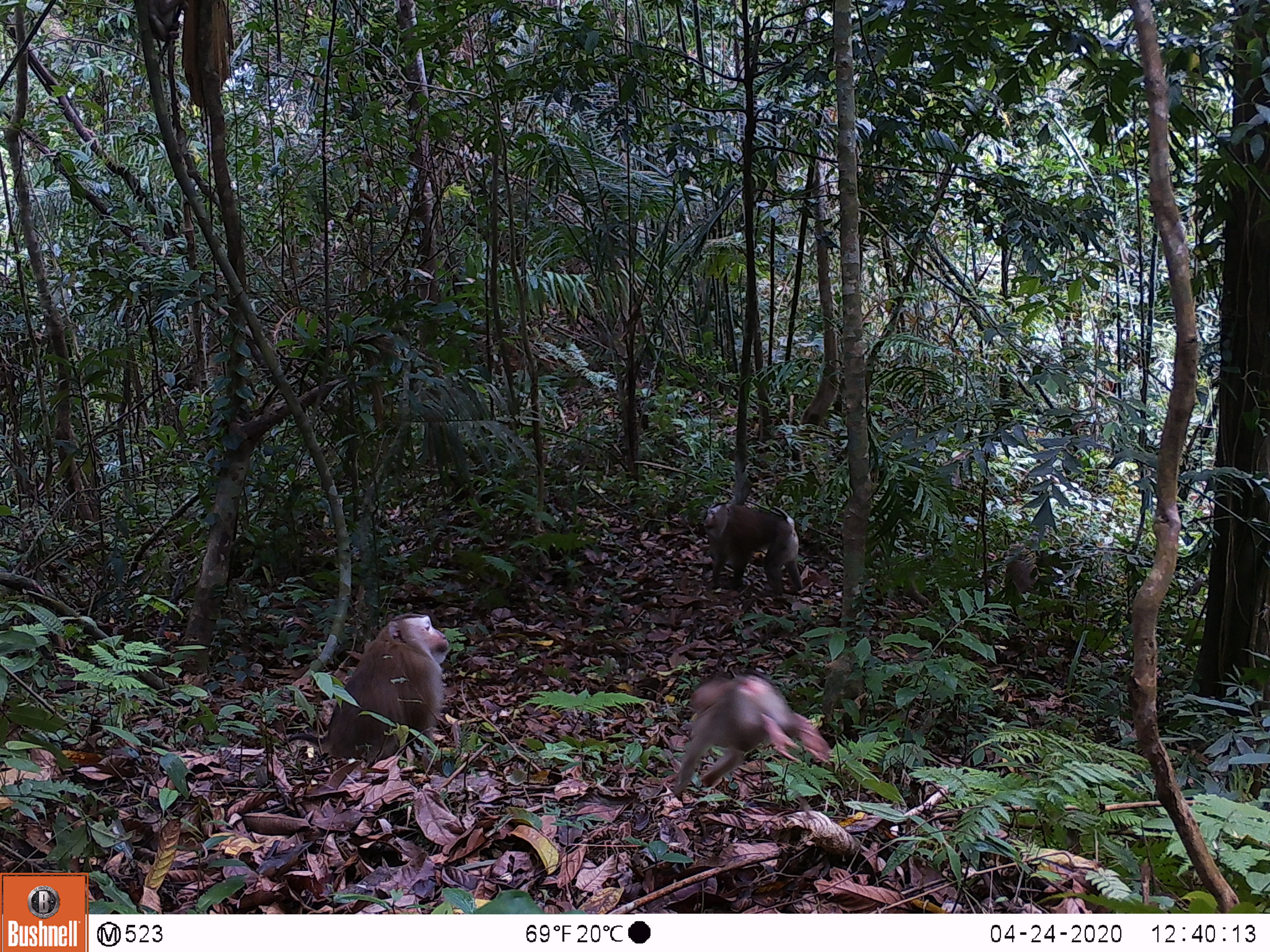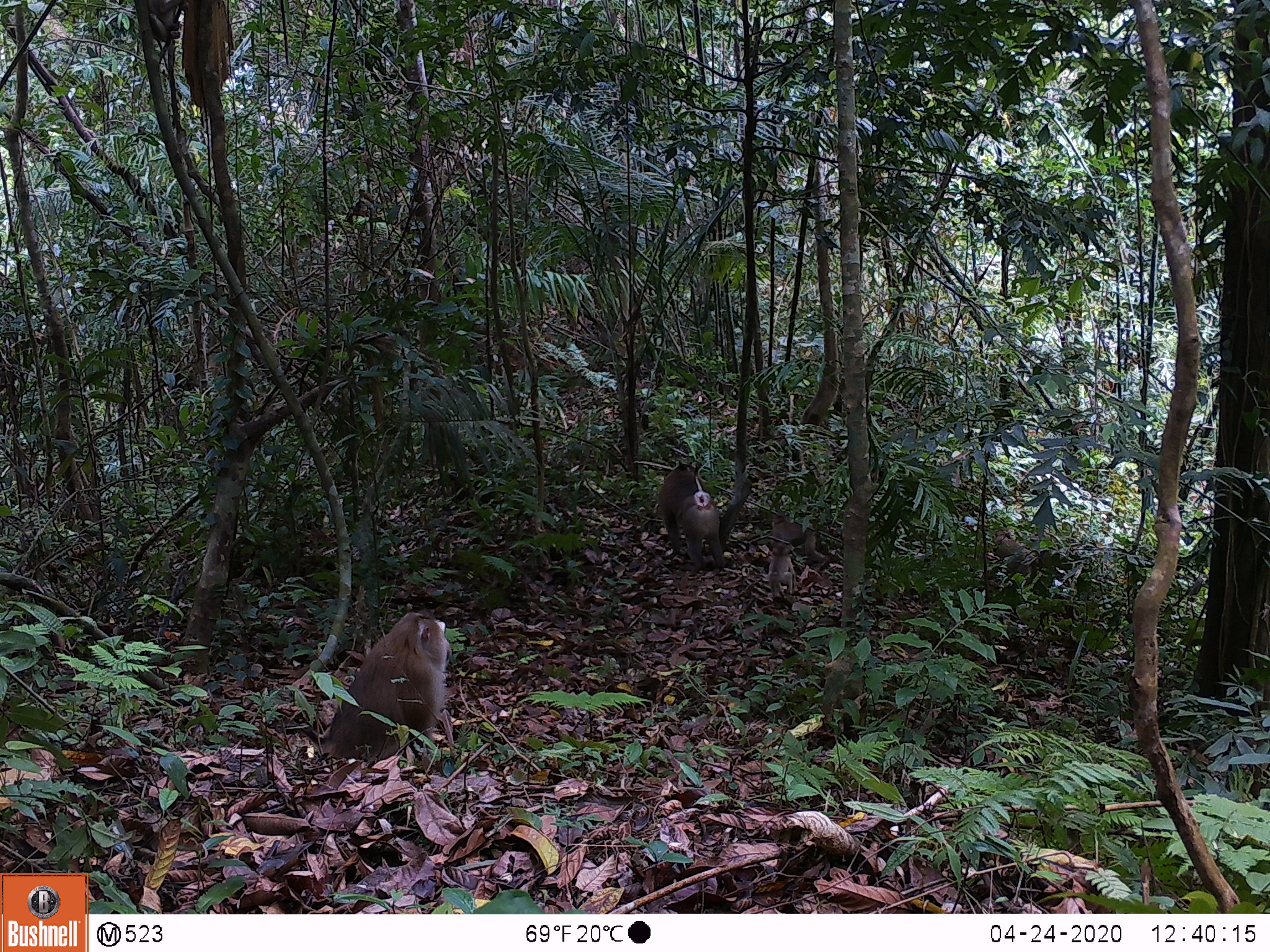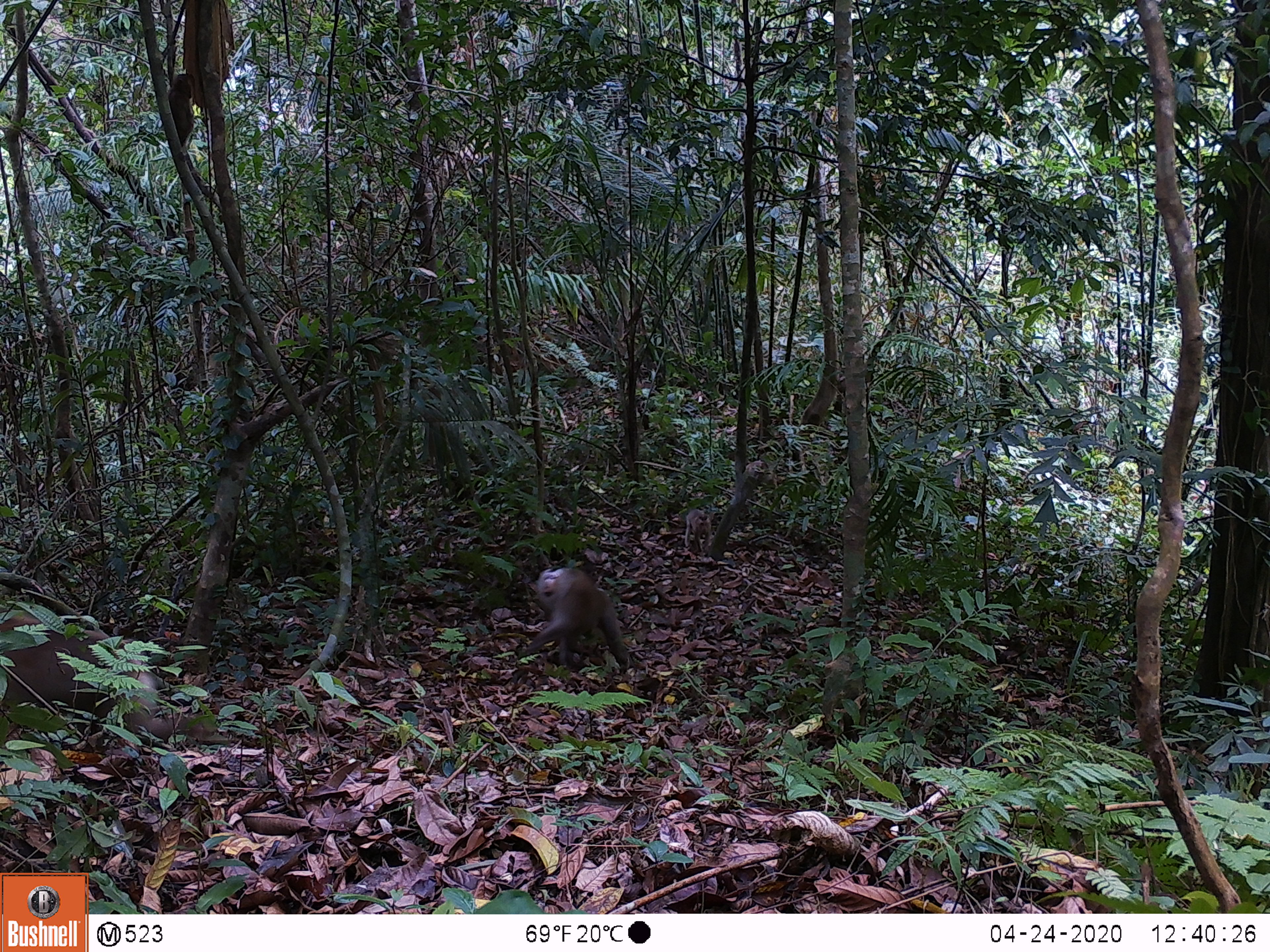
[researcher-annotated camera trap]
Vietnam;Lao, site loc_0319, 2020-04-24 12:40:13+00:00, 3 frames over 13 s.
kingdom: Animalia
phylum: Chordata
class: Mammalia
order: Primates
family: Cercopithecidae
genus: Macaca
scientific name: Macaca nemestrina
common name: pig-tailed macaque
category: pig tailed macaque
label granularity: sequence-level